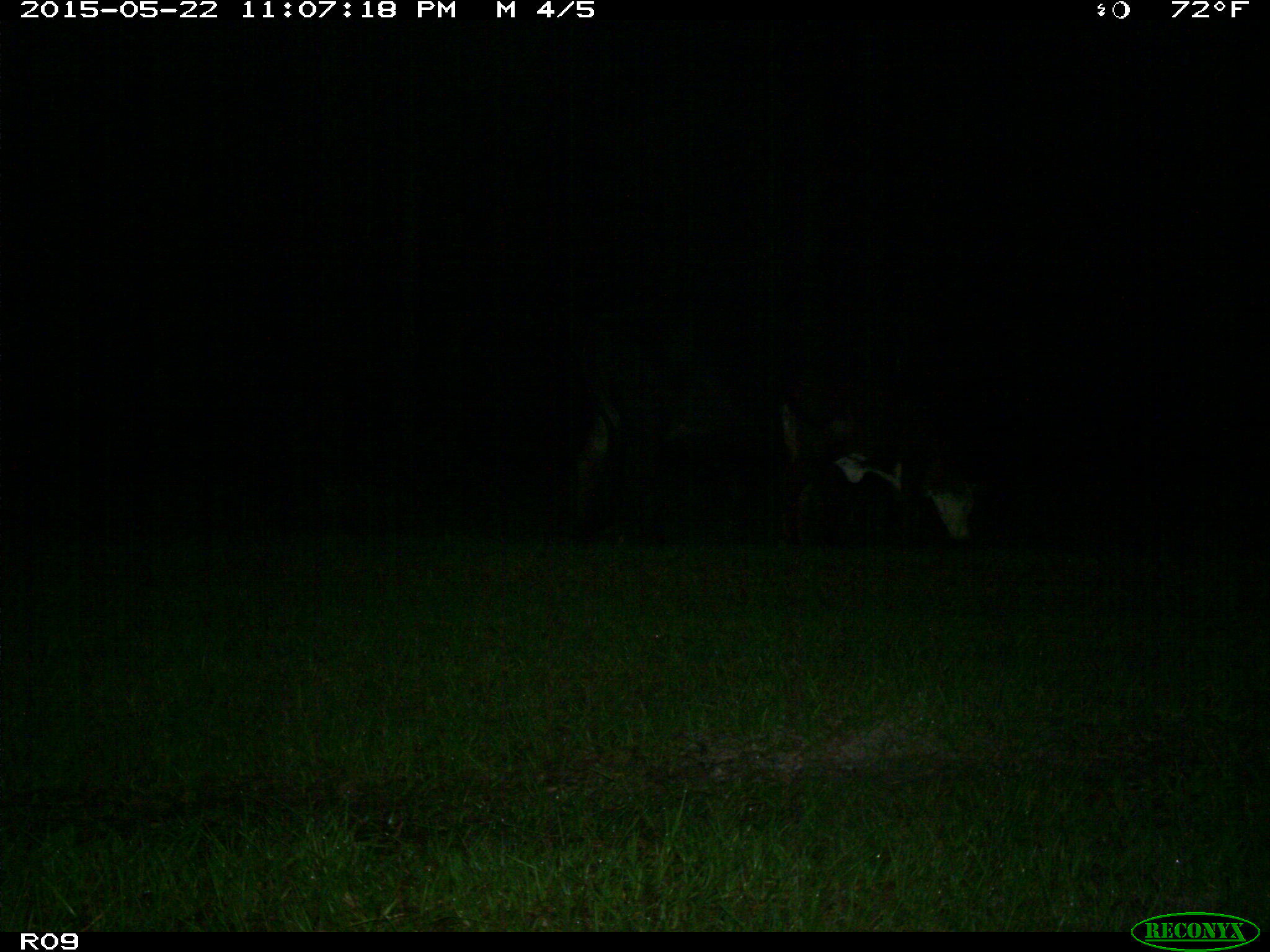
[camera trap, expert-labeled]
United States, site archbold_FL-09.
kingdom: Animalia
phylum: Chordata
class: Mammalia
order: Artiodactyla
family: Bovidae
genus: Bos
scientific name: Bos taurus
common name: domestic cow